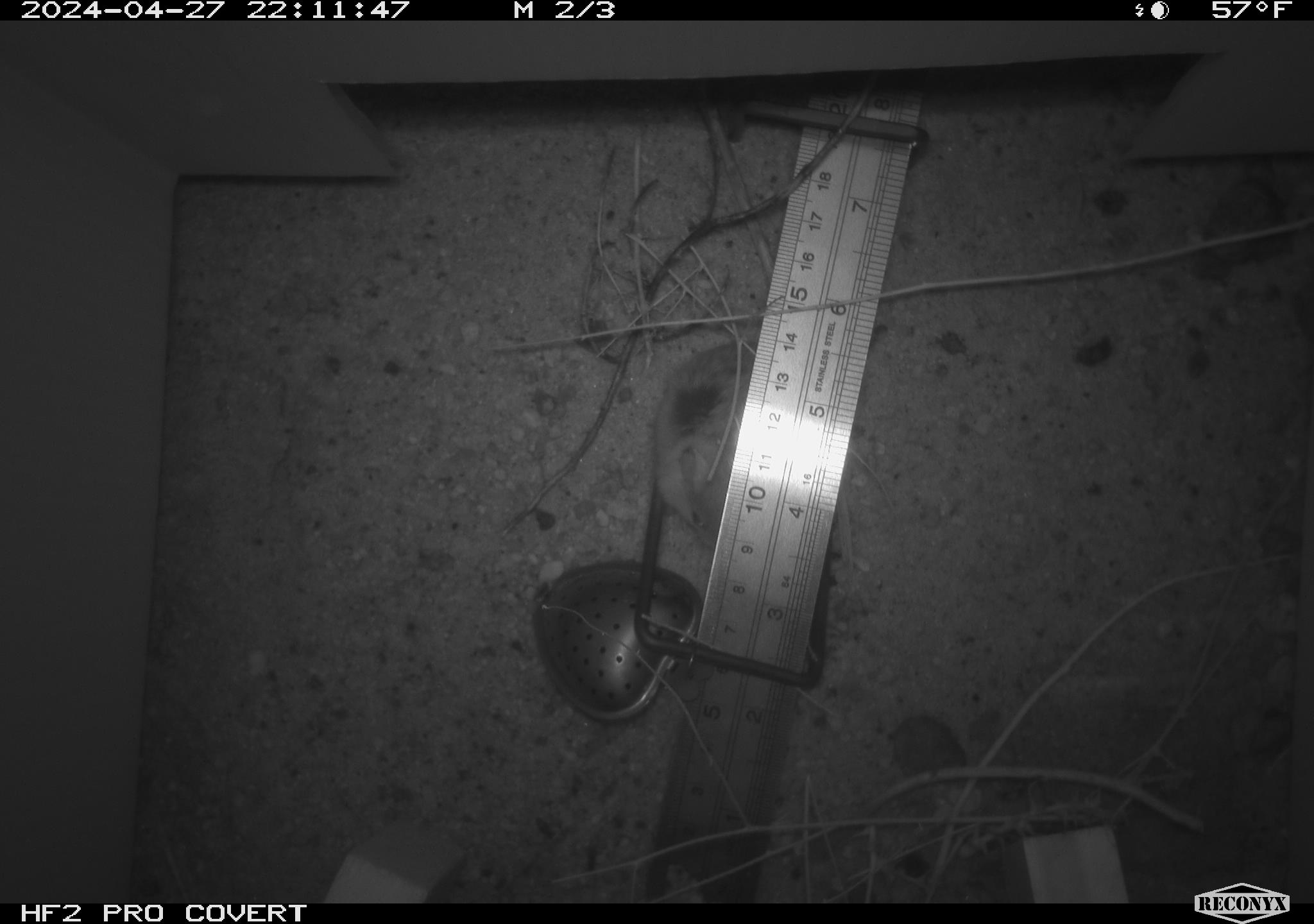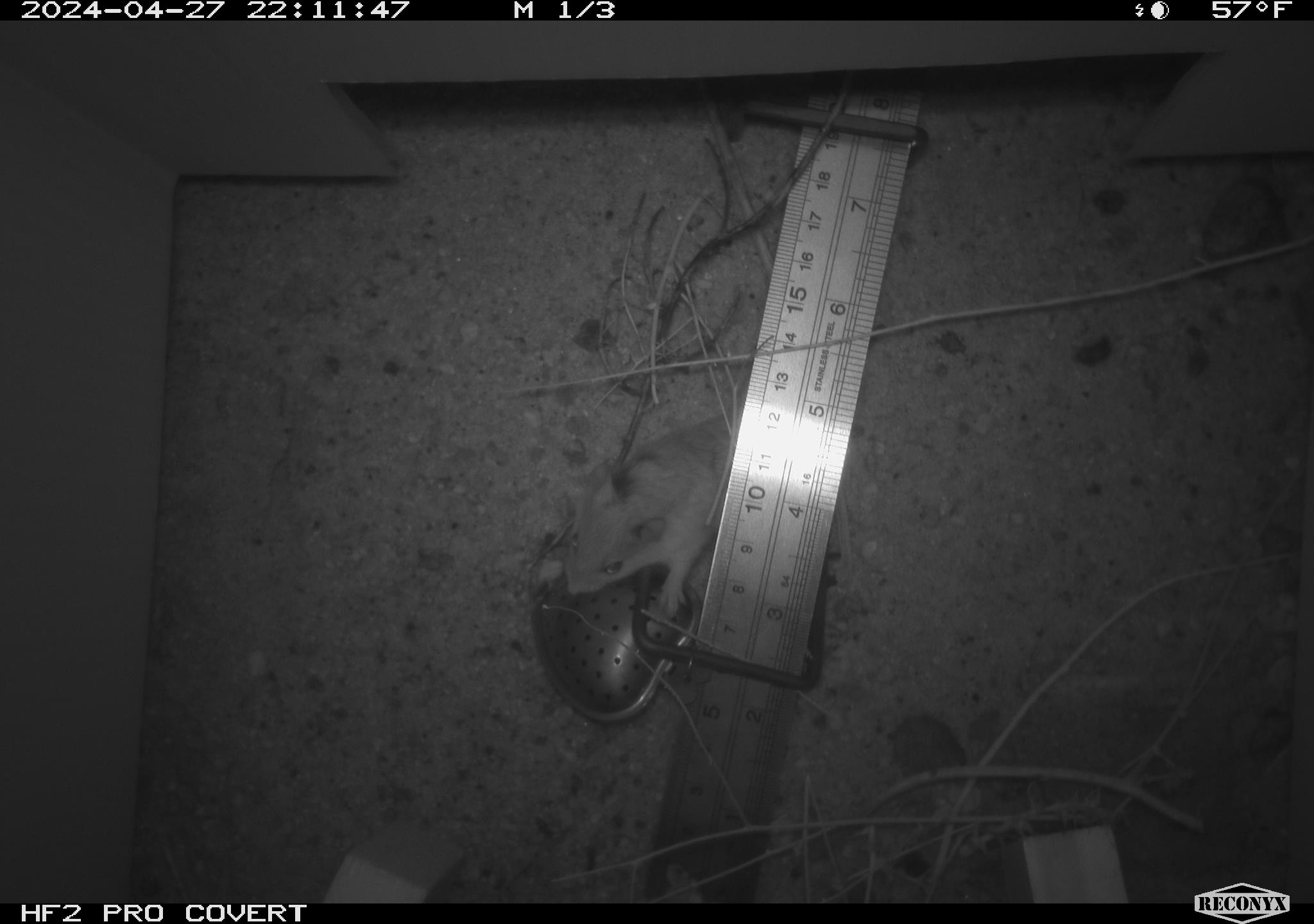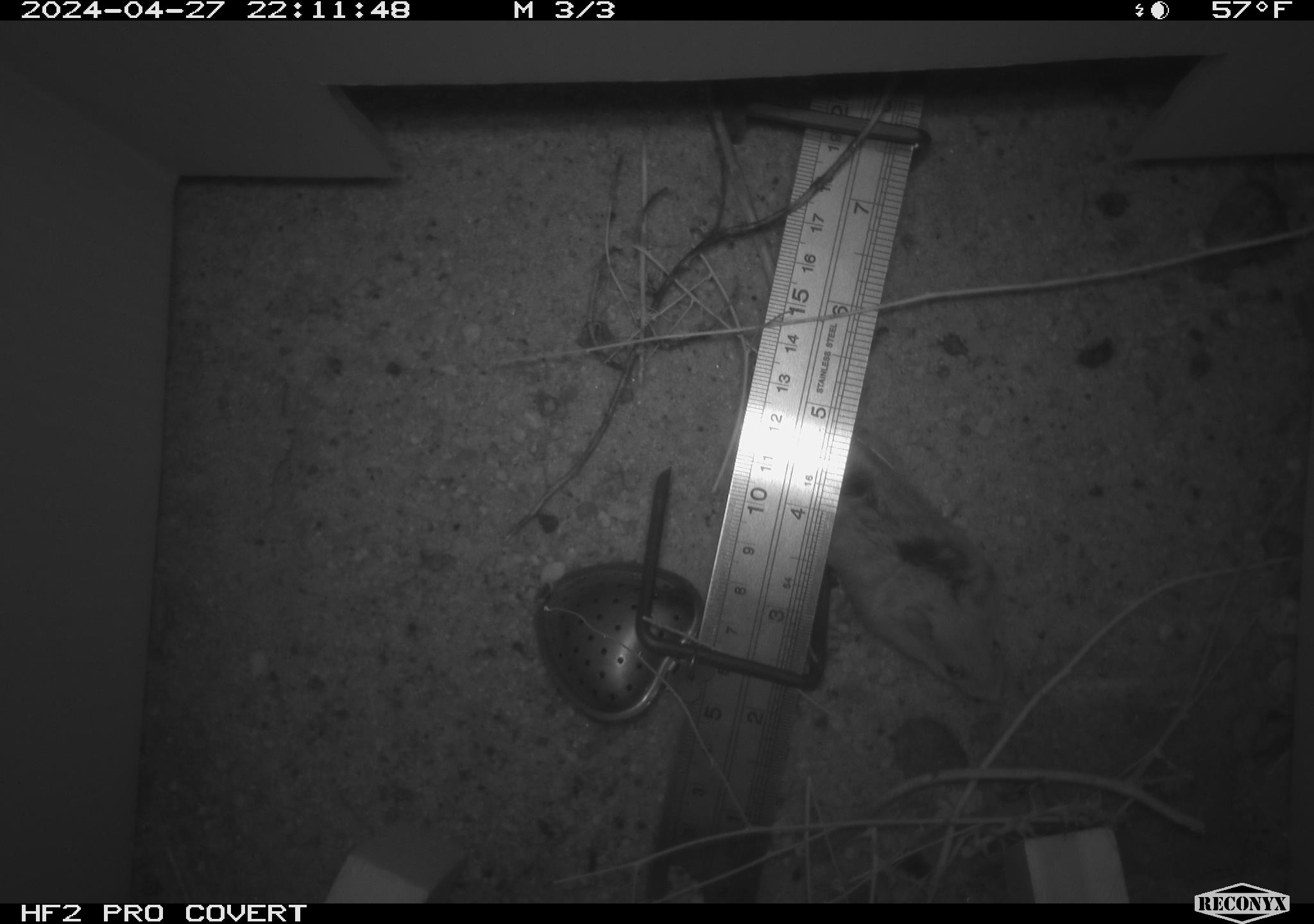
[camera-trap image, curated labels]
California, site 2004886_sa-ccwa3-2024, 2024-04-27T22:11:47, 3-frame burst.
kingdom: Animalia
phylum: Chordata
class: Mammalia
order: Rodentia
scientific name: Rodentia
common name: mouse species